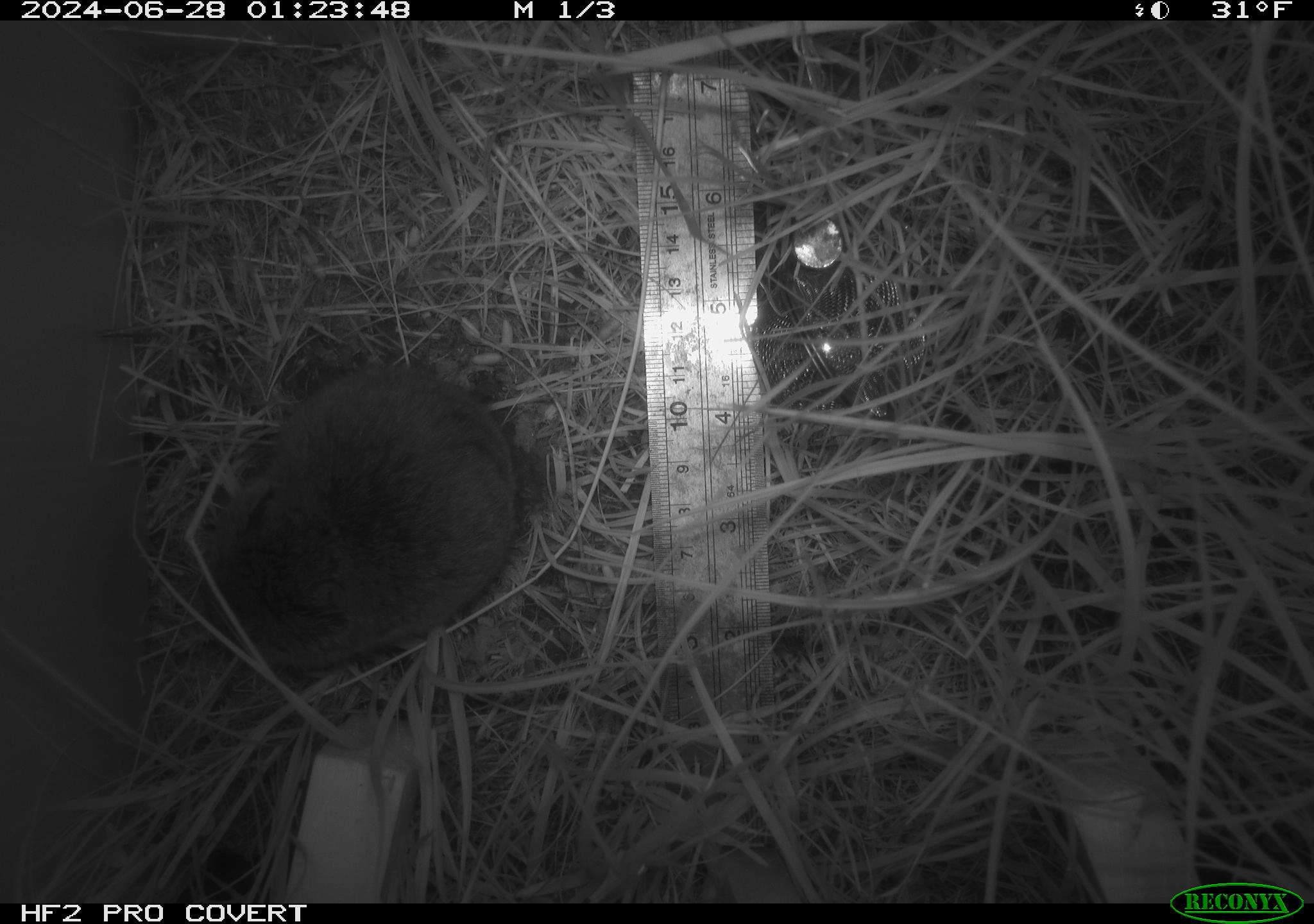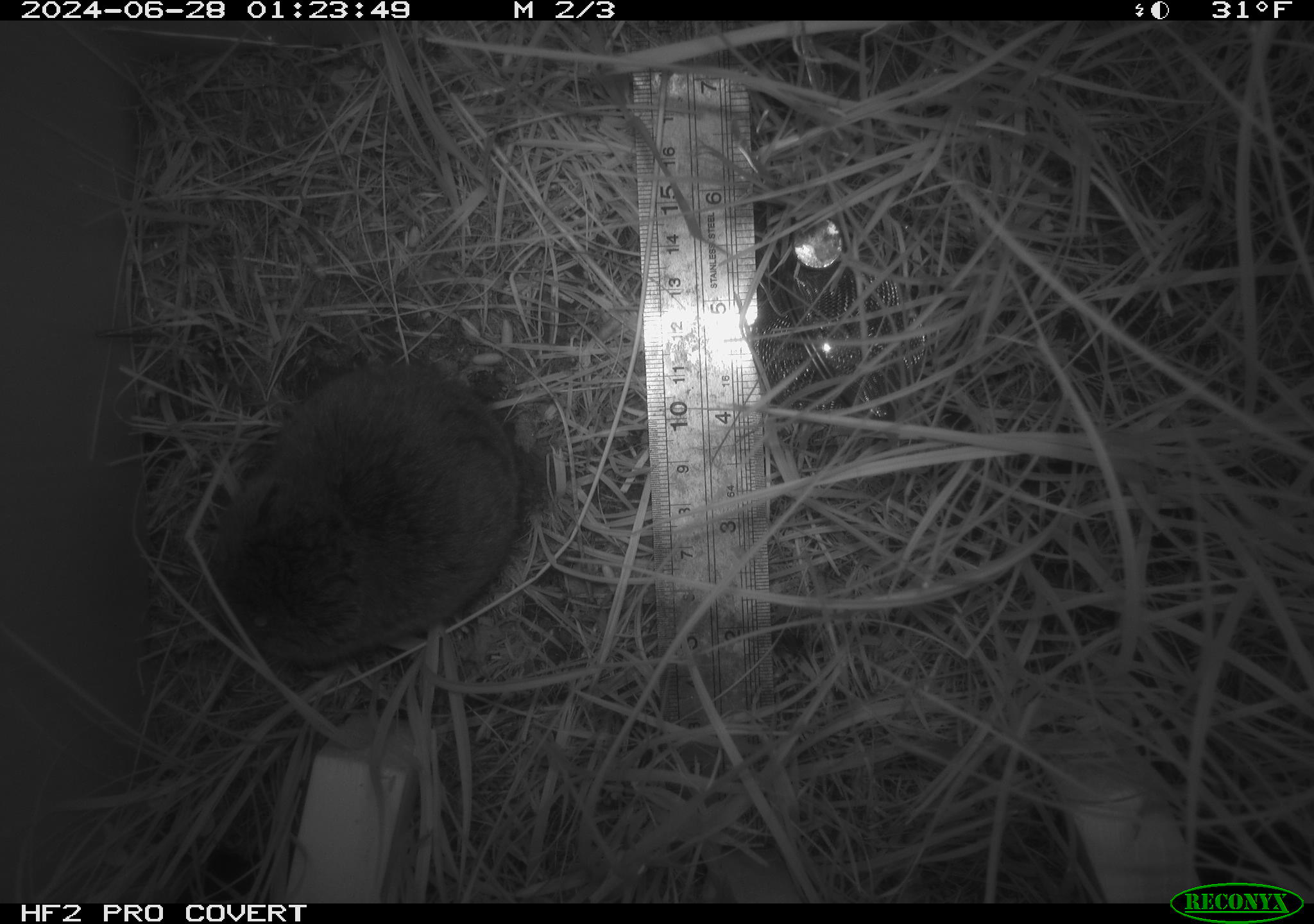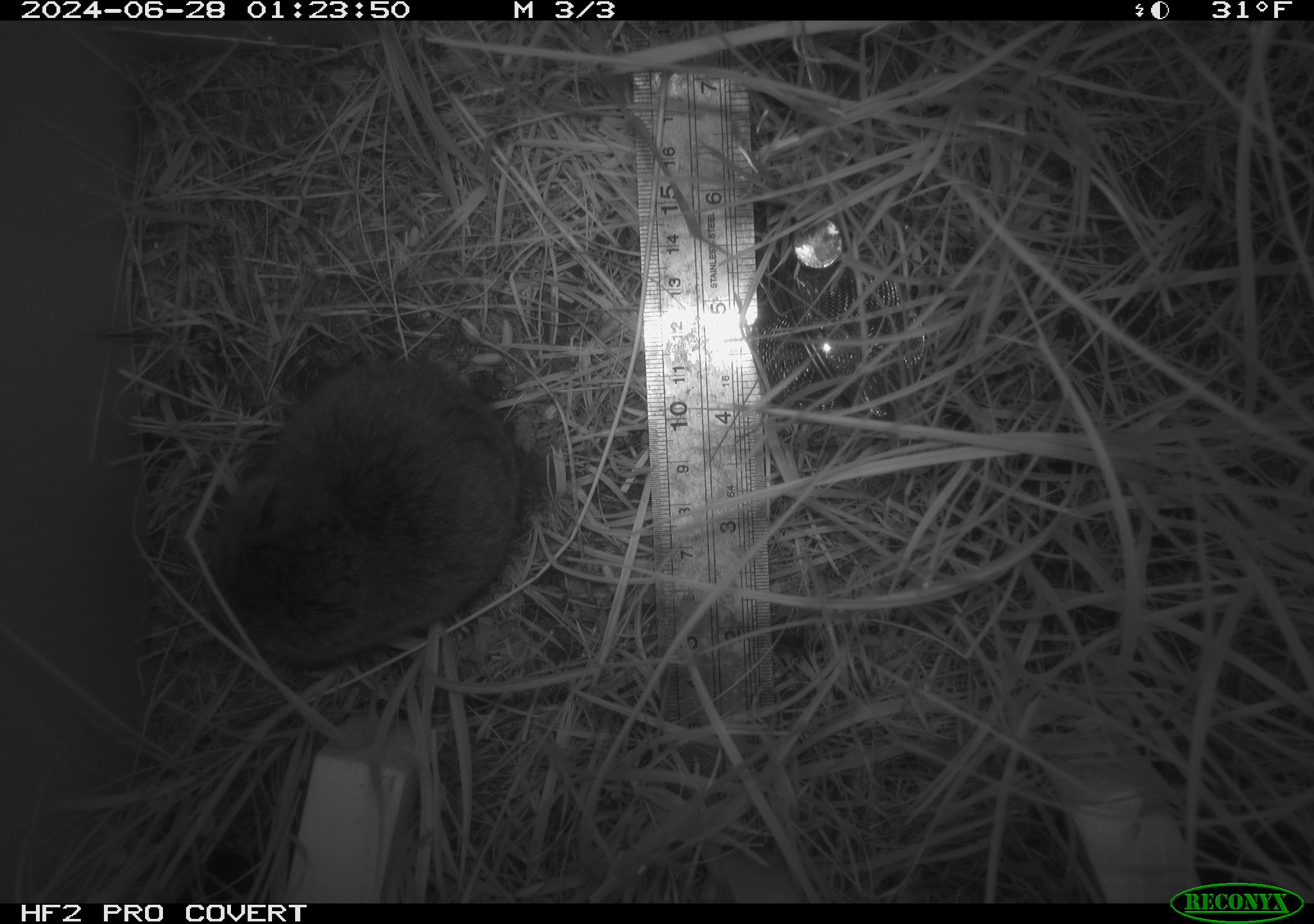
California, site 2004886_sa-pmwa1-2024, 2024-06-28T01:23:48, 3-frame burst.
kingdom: Animalia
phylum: Chordata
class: Mammalia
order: Rodentia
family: Cricetidae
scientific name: Arvicolinae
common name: voles, lemmings, and muskrats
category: arvicolinae subfamily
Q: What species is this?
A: Arvicolinae subfamily (voles, lemmings, and muskrats) (Arvicolinae).